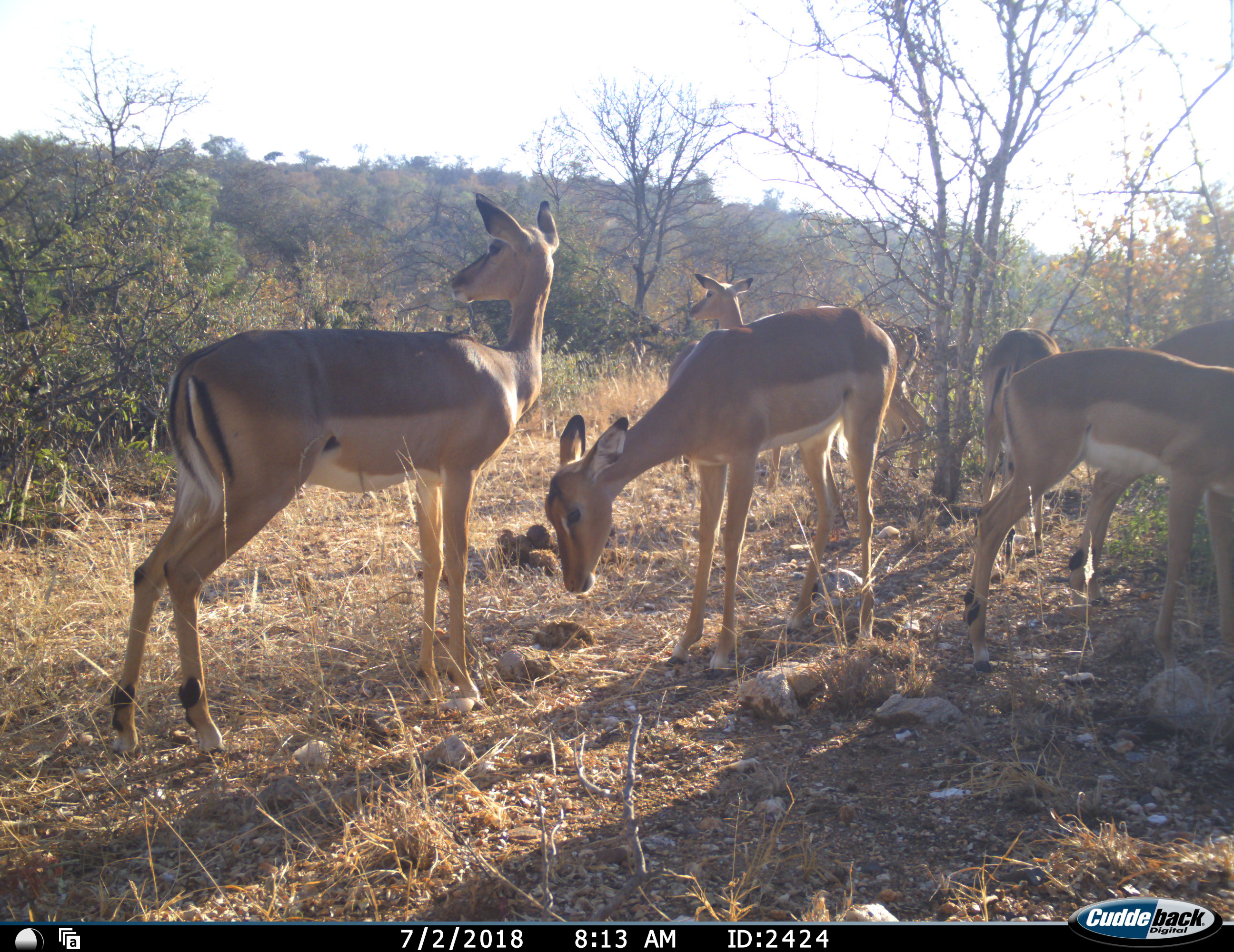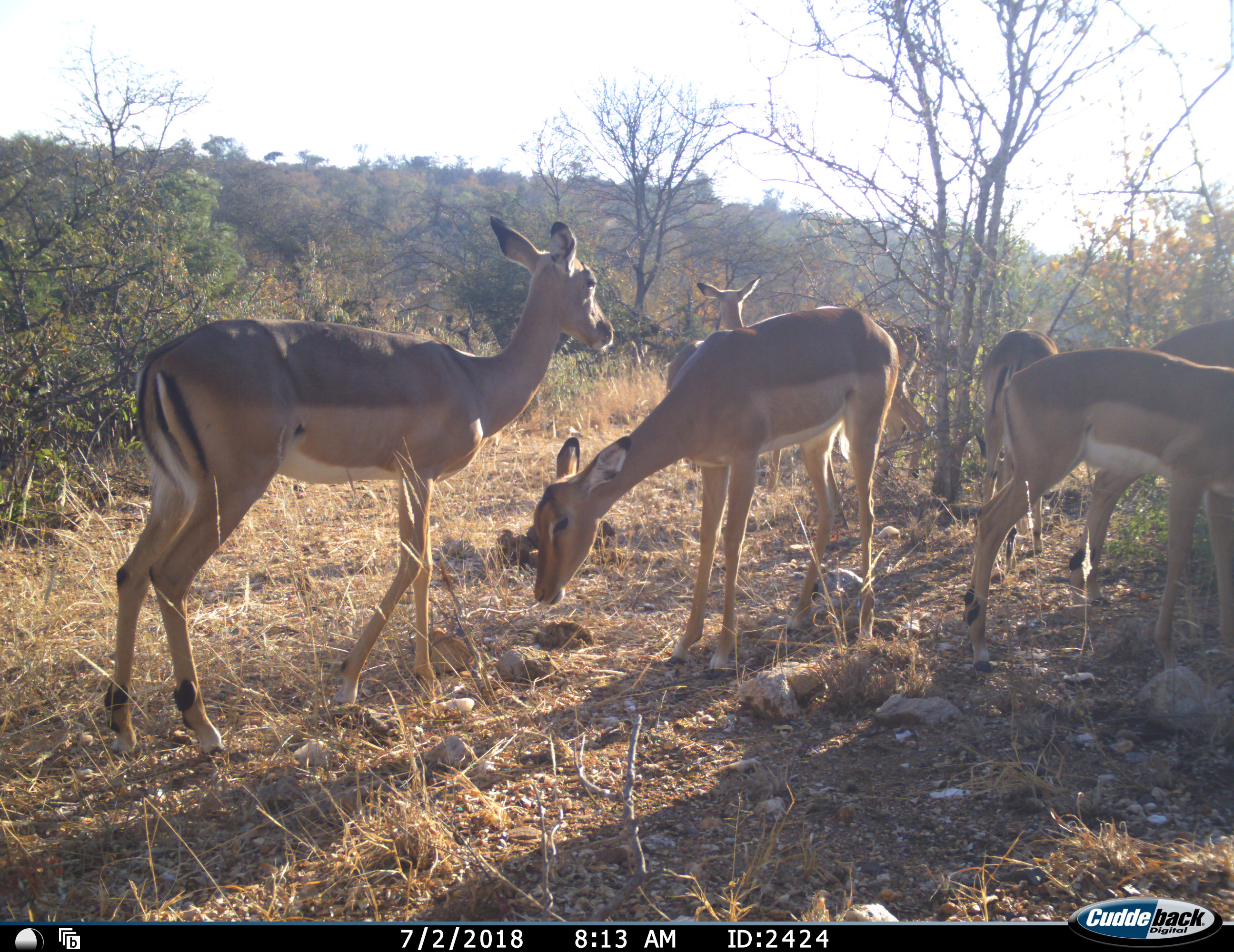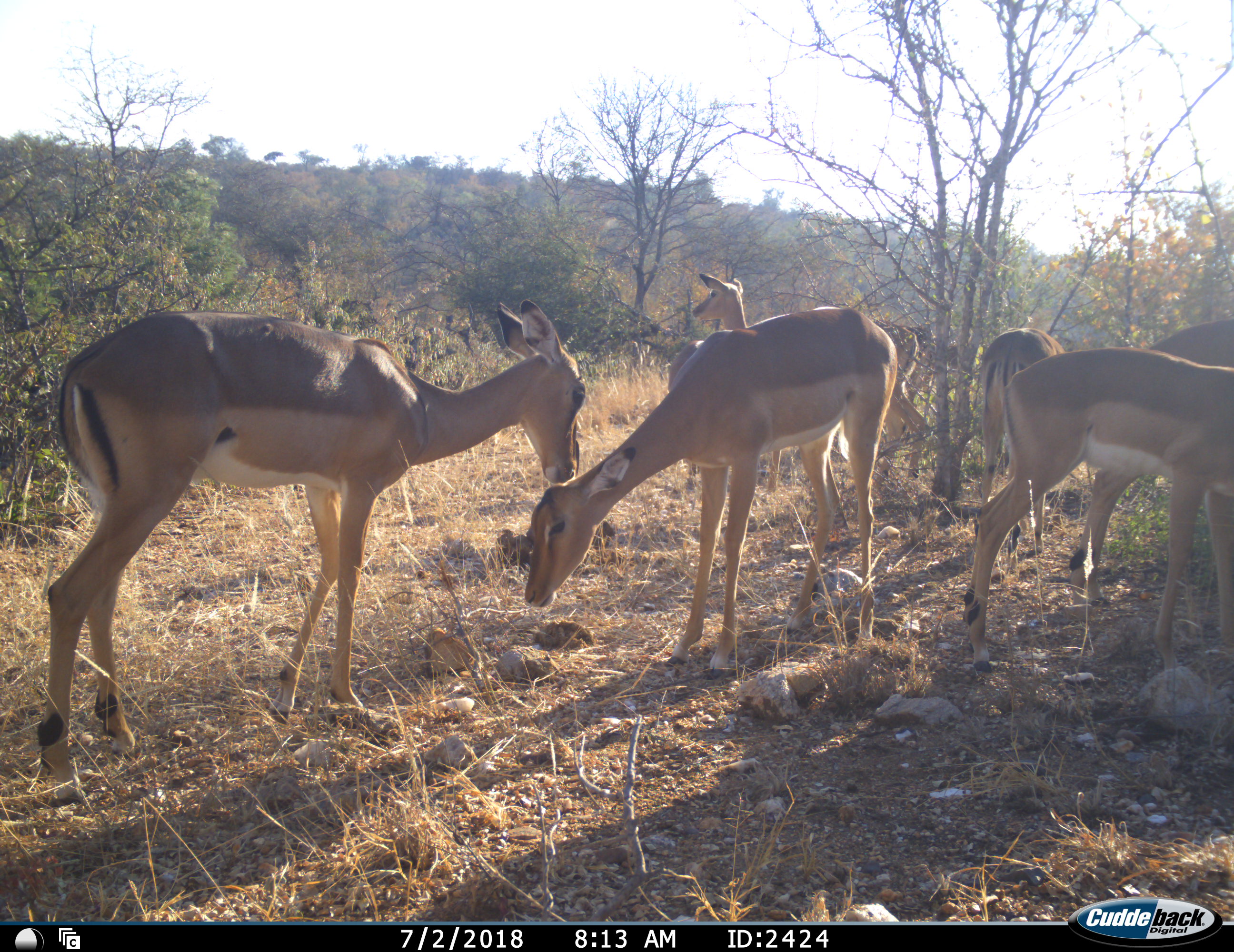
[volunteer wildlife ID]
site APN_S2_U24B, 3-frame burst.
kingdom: Animalia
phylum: Chordata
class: Mammalia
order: Artiodactyla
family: Bovidae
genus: Aepyceros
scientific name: Aepyceros melampus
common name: impala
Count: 6.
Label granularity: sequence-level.